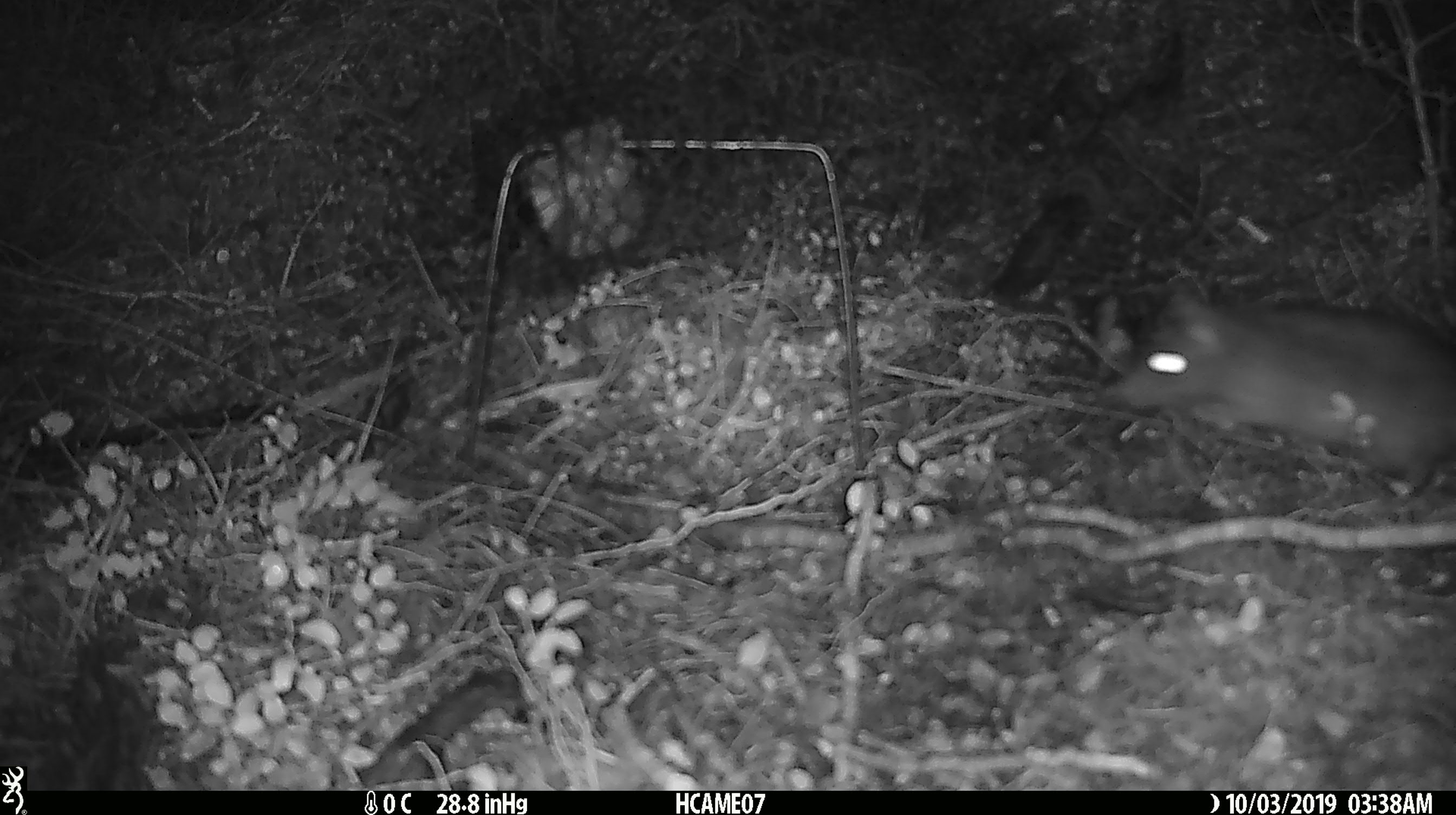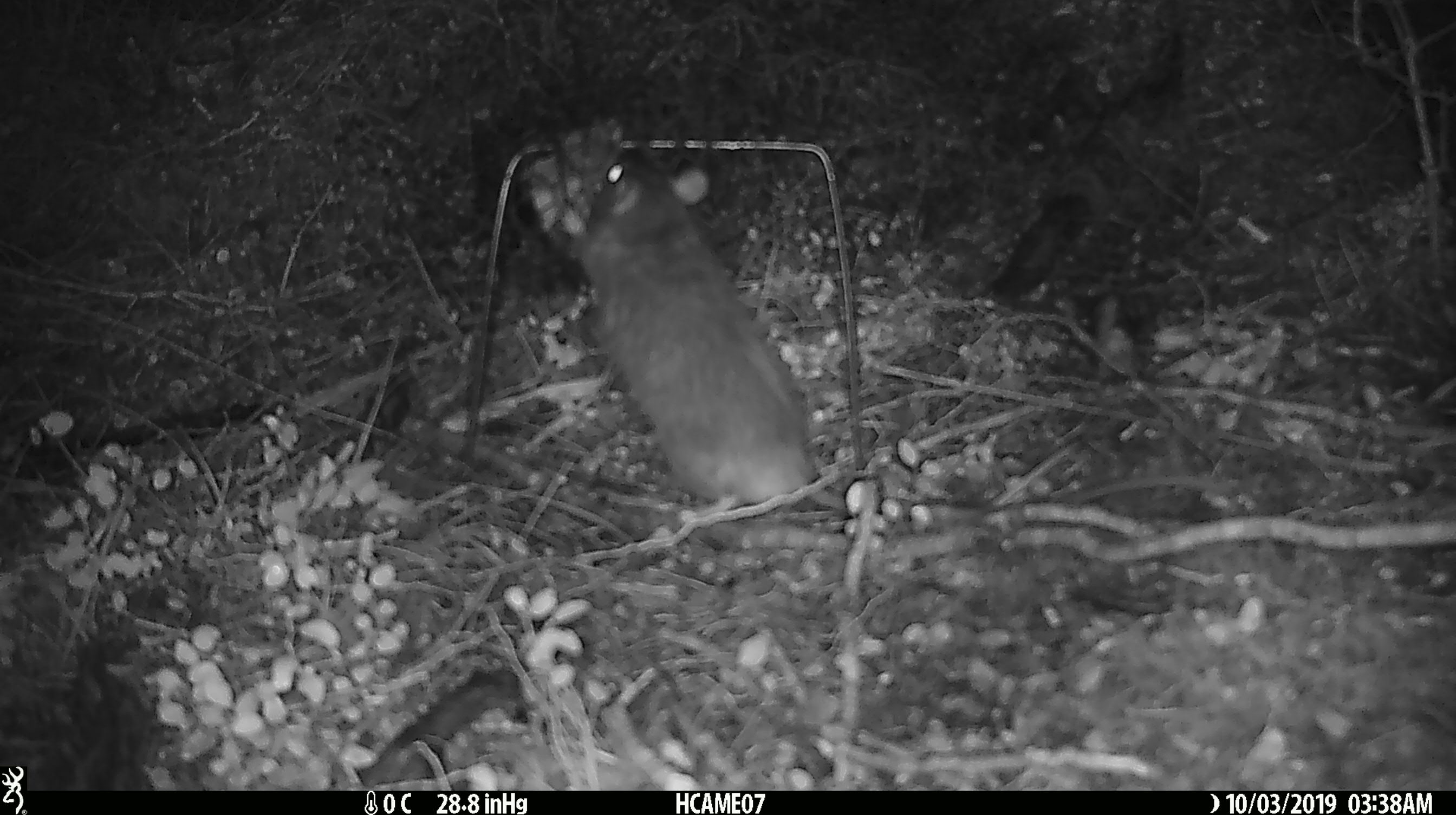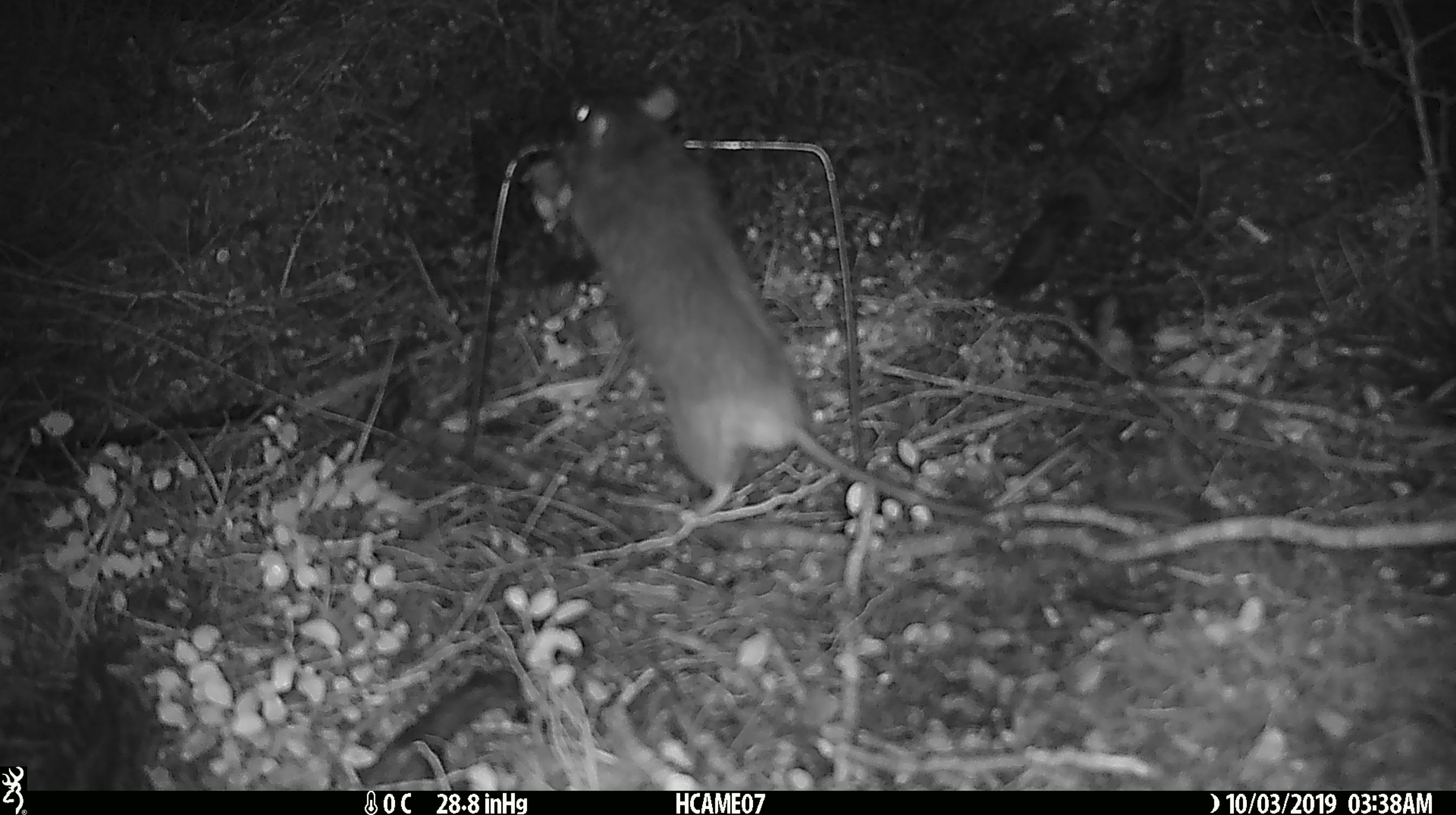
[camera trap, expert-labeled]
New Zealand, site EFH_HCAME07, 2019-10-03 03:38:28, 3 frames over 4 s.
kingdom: Animalia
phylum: Chordata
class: Mammalia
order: Rodentia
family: Muridae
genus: Rattus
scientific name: Rattus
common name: rat